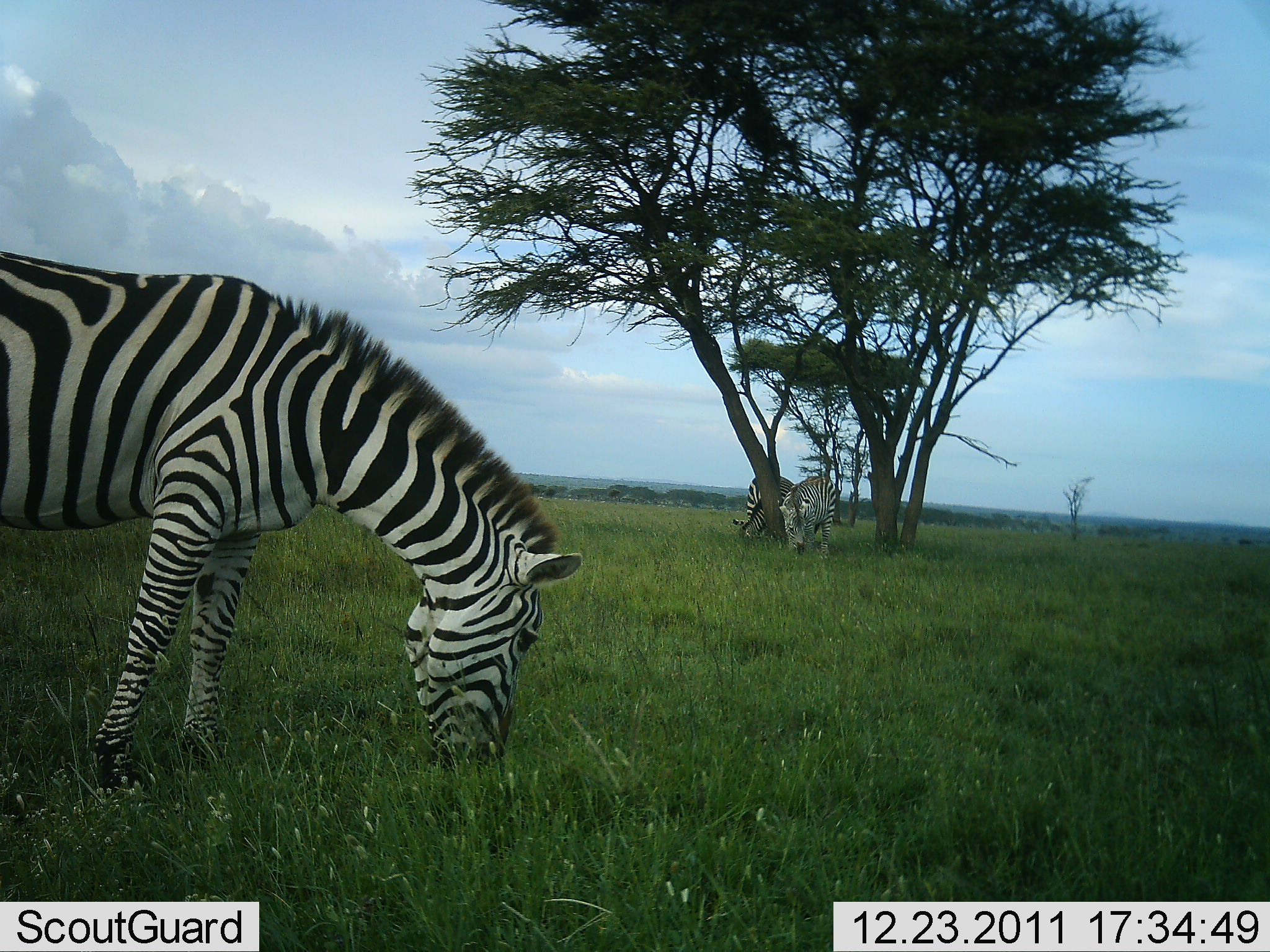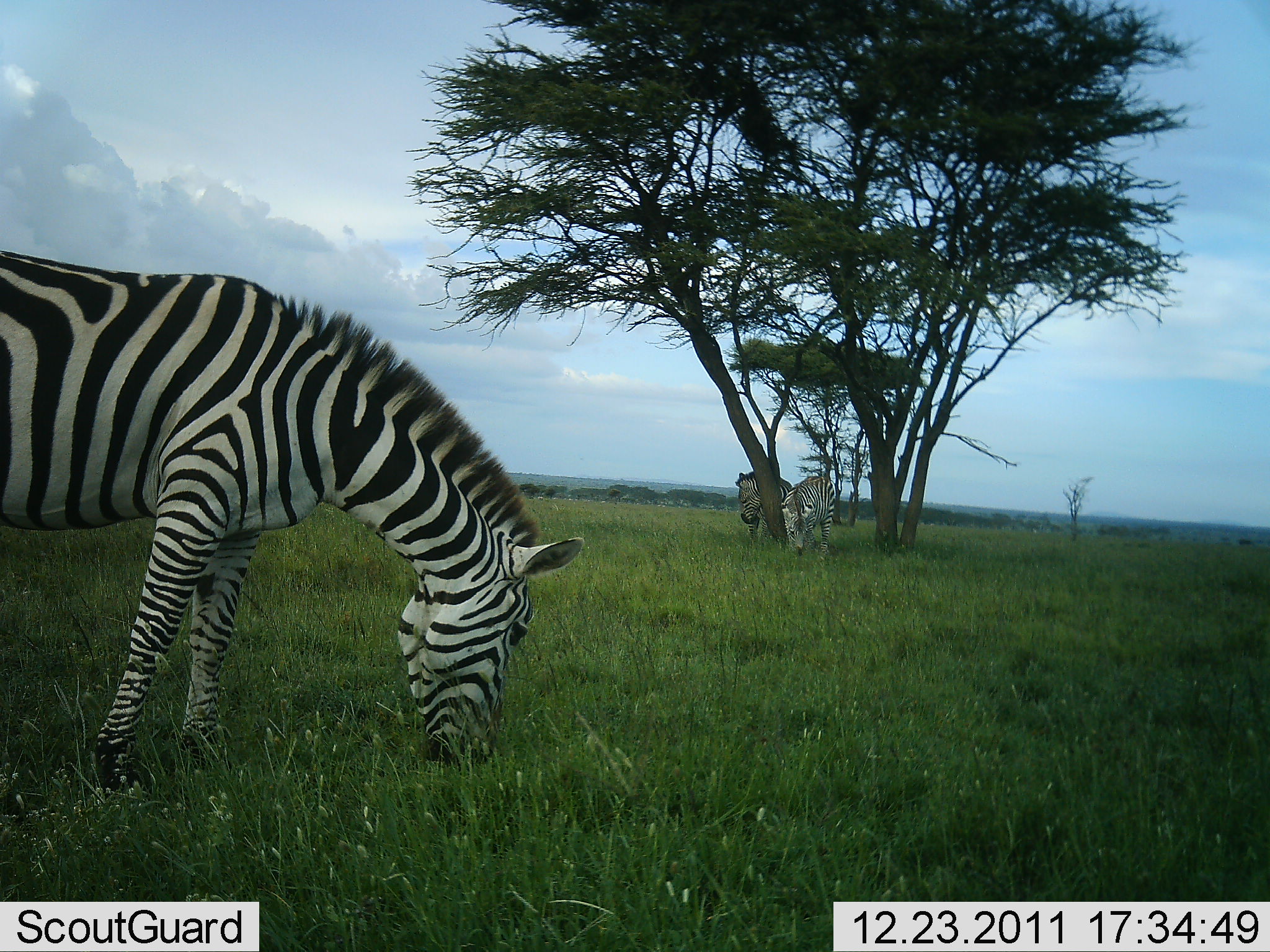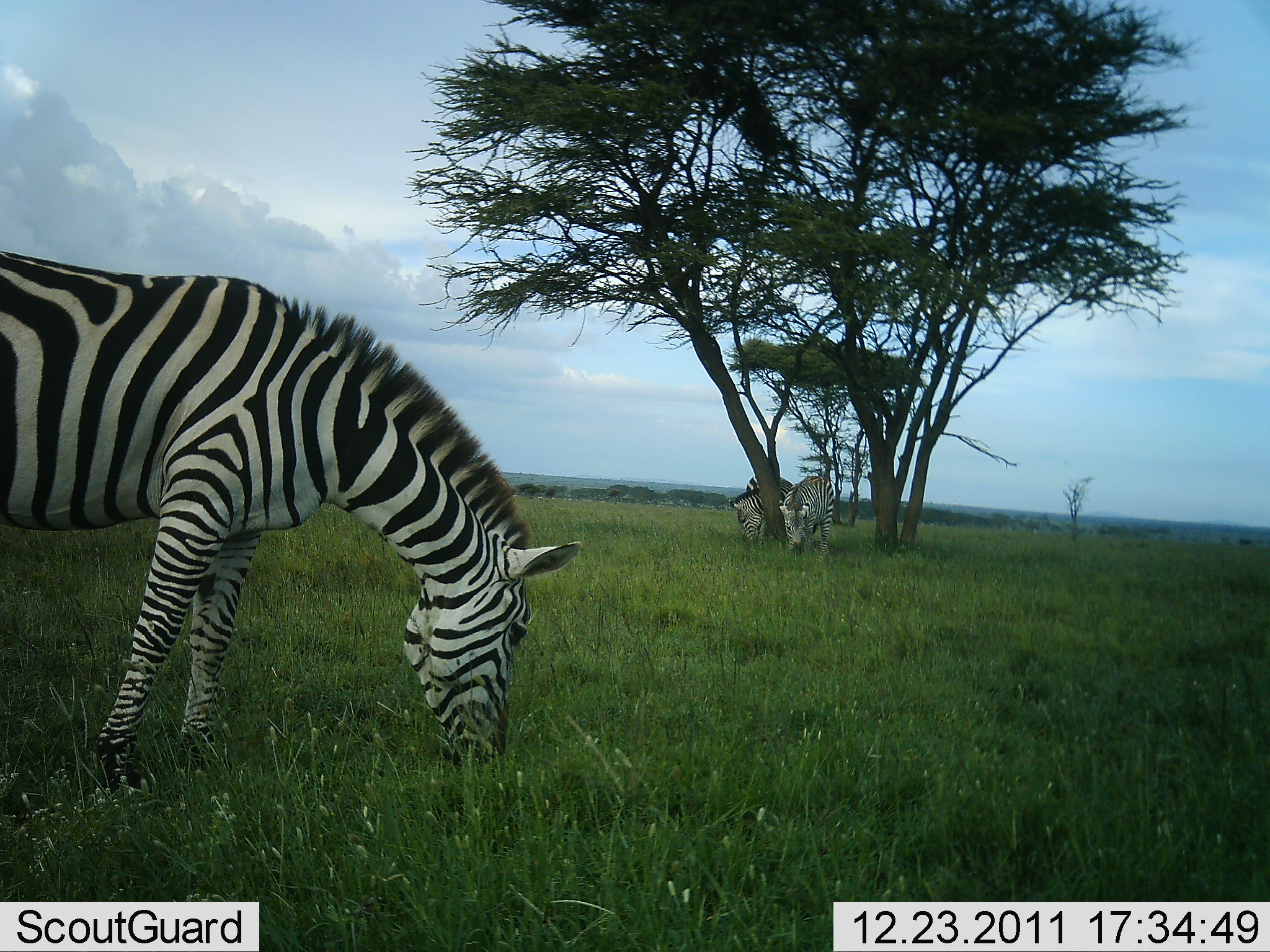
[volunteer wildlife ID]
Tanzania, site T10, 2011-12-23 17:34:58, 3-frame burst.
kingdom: Animalia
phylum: Chordata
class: Mammalia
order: Perissodactyla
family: Equidae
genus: Equus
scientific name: Equus quagga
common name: plains zebra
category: zebra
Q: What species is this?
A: Zebra (plains zebra) (Equus quagga).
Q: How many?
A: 3.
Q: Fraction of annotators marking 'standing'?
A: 36%.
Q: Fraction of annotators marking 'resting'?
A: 0%.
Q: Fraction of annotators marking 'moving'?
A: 0%.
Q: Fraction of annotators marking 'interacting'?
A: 7%.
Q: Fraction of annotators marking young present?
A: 0%.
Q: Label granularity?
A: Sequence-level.